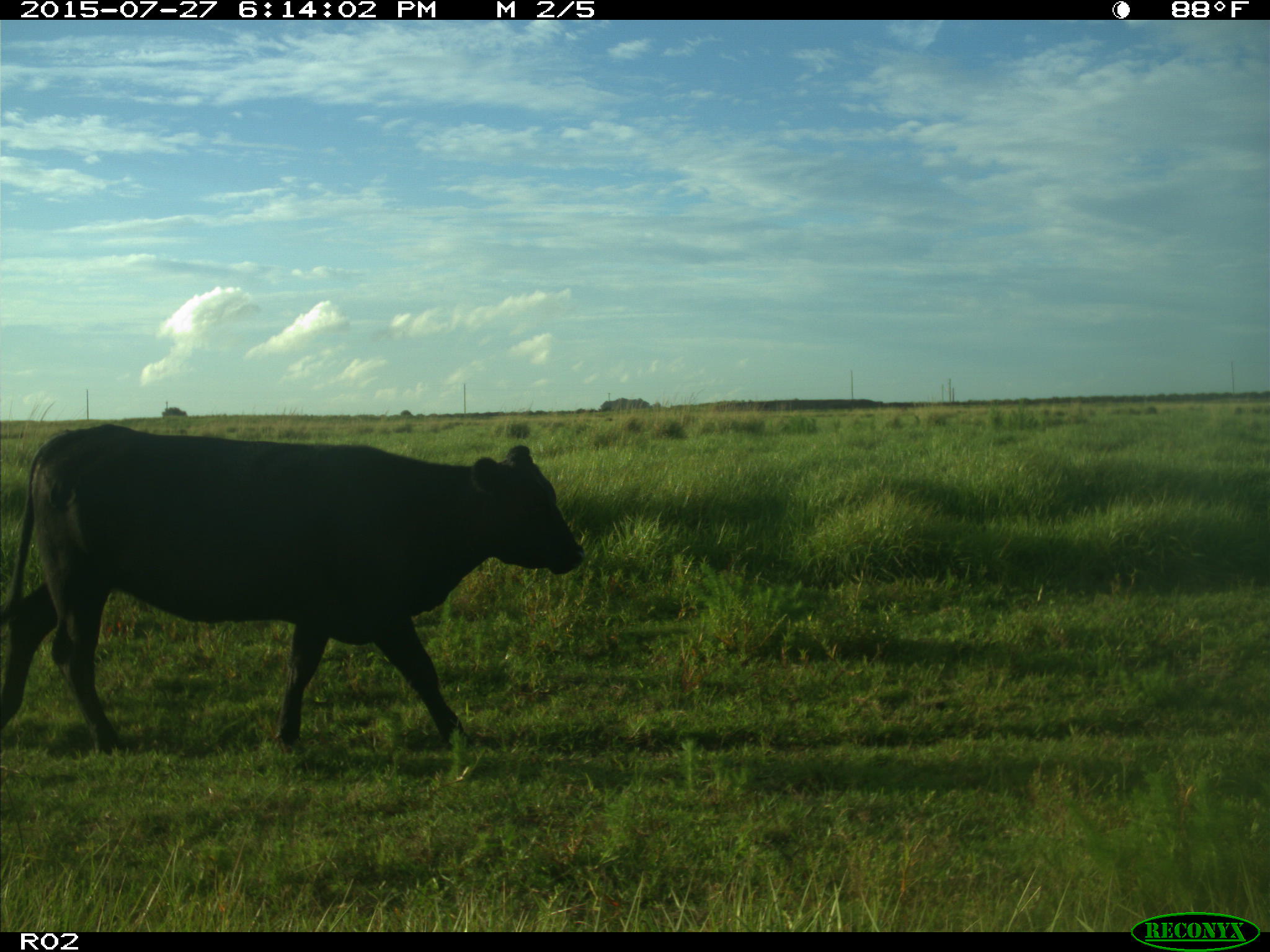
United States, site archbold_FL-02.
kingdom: Animalia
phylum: Chordata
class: Mammalia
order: Artiodactyla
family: Bovidae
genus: Bos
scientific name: Bos taurus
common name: domestic cow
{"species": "Bos taurus (domestic cow)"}